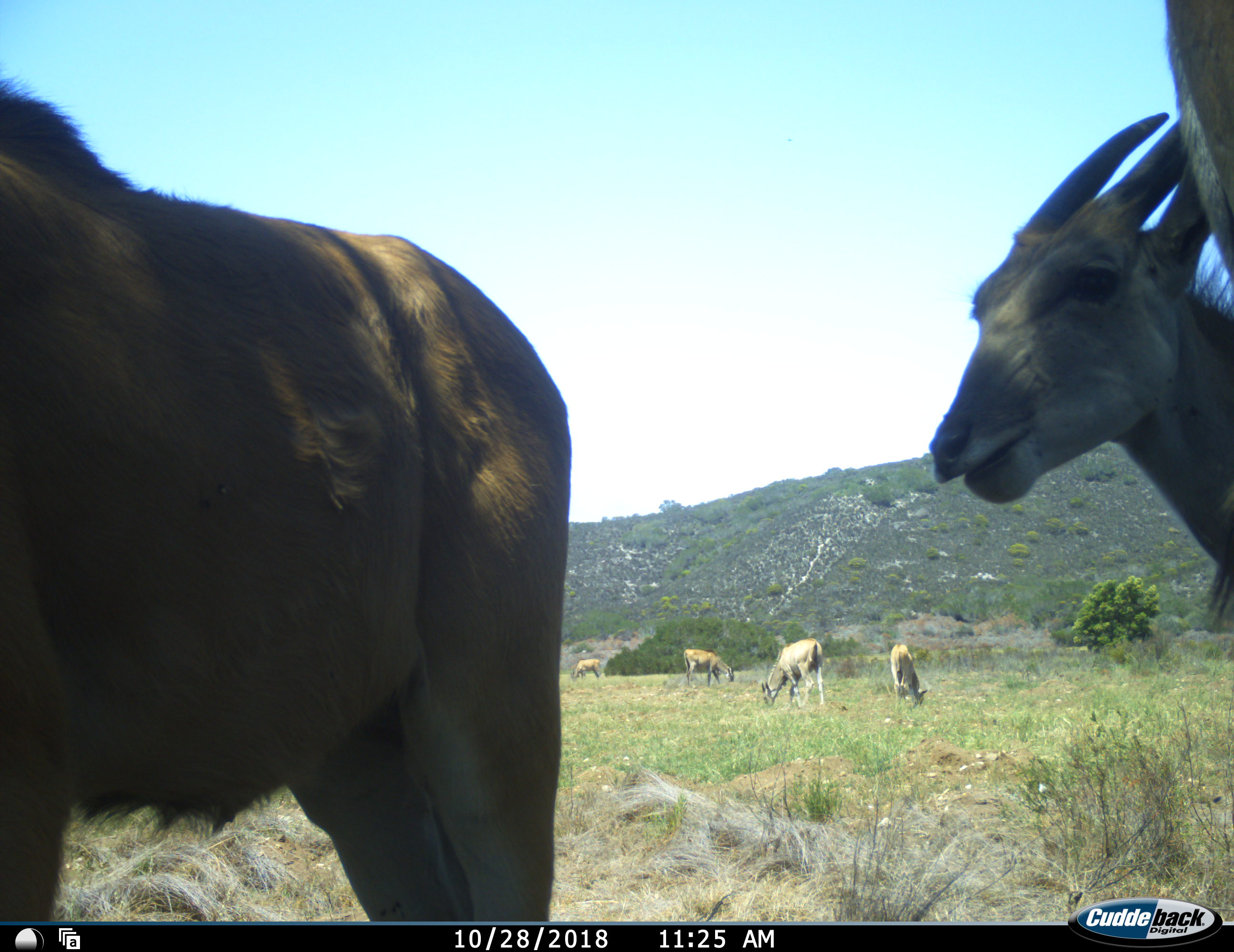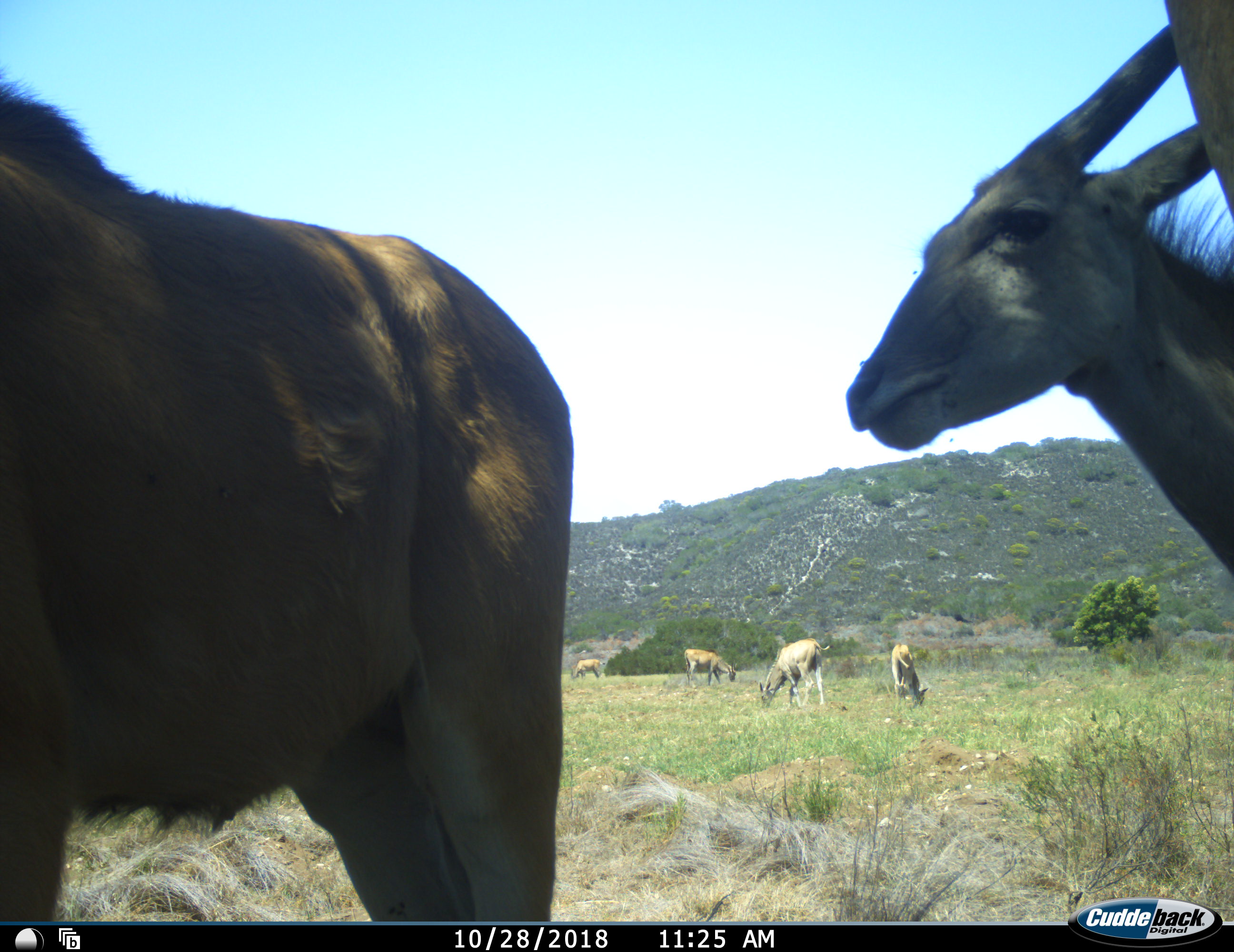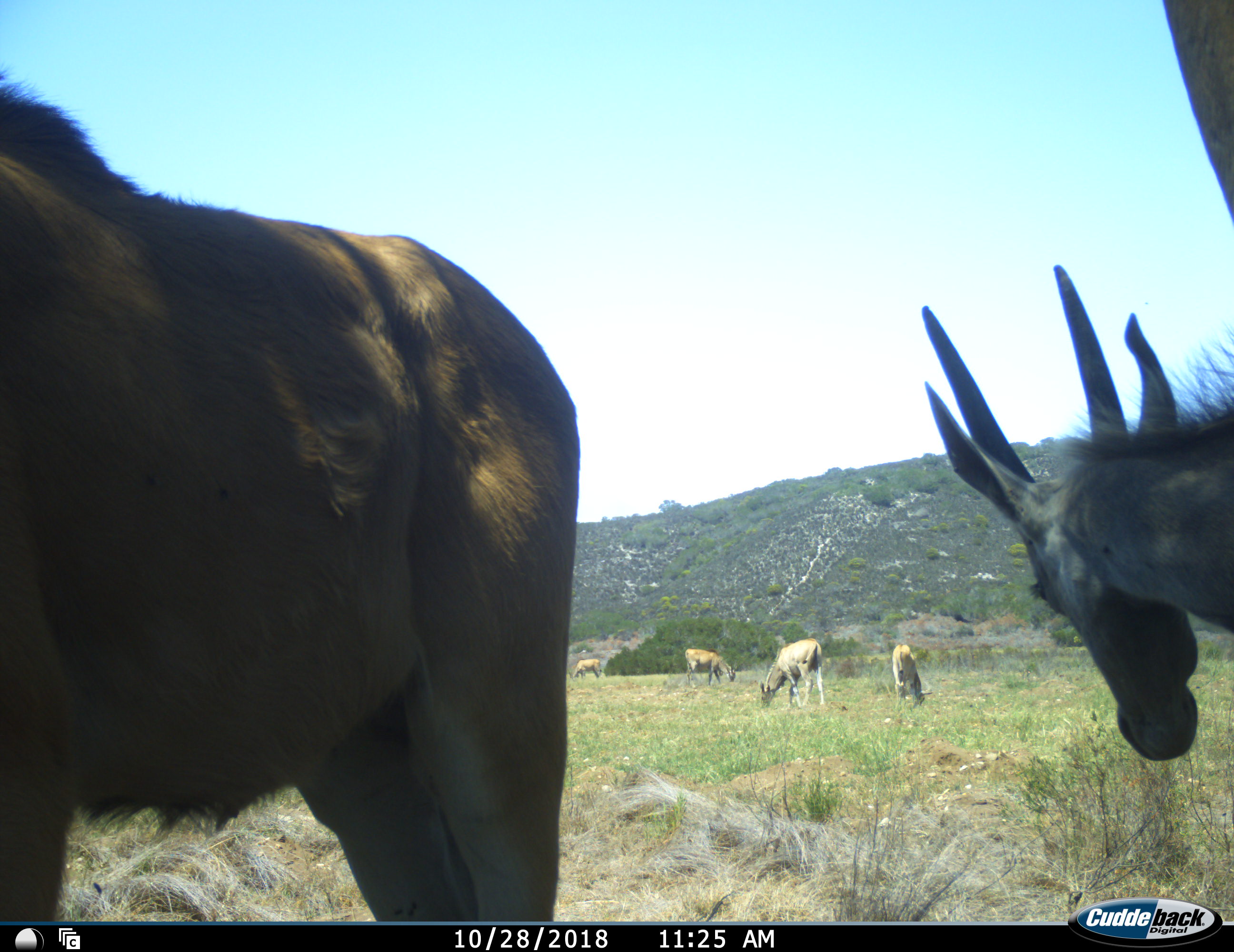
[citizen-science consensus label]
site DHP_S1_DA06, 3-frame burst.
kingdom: Animalia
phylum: Chordata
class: Mammalia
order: Artiodactyla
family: Bovidae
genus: Tragelaphus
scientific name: Tragelaphus oryx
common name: eland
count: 6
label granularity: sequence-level